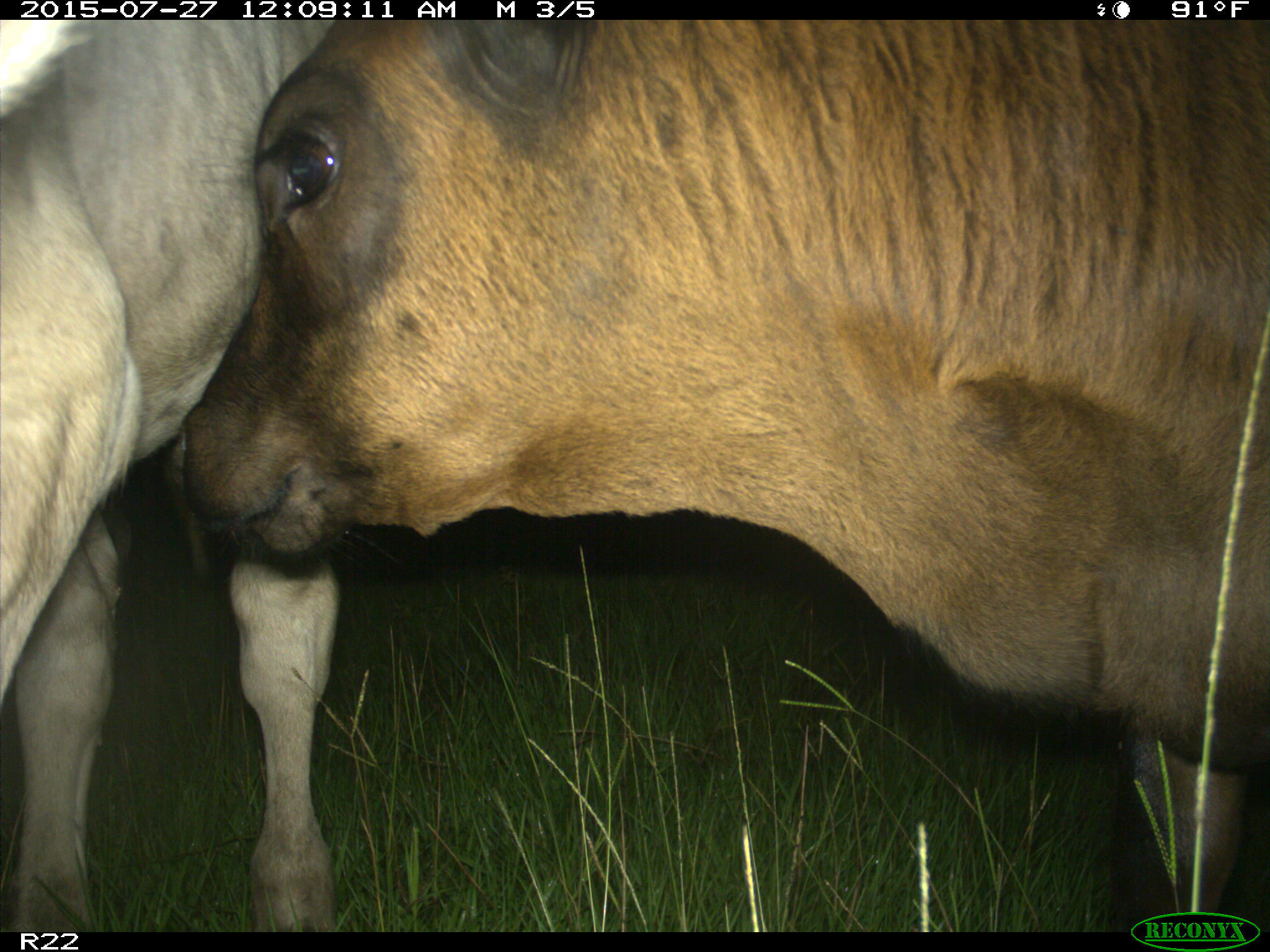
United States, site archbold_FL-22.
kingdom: Animalia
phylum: Chordata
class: Mammalia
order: Artiodactyla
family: Bovidae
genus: Bos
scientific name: Bos taurus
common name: domestic cow